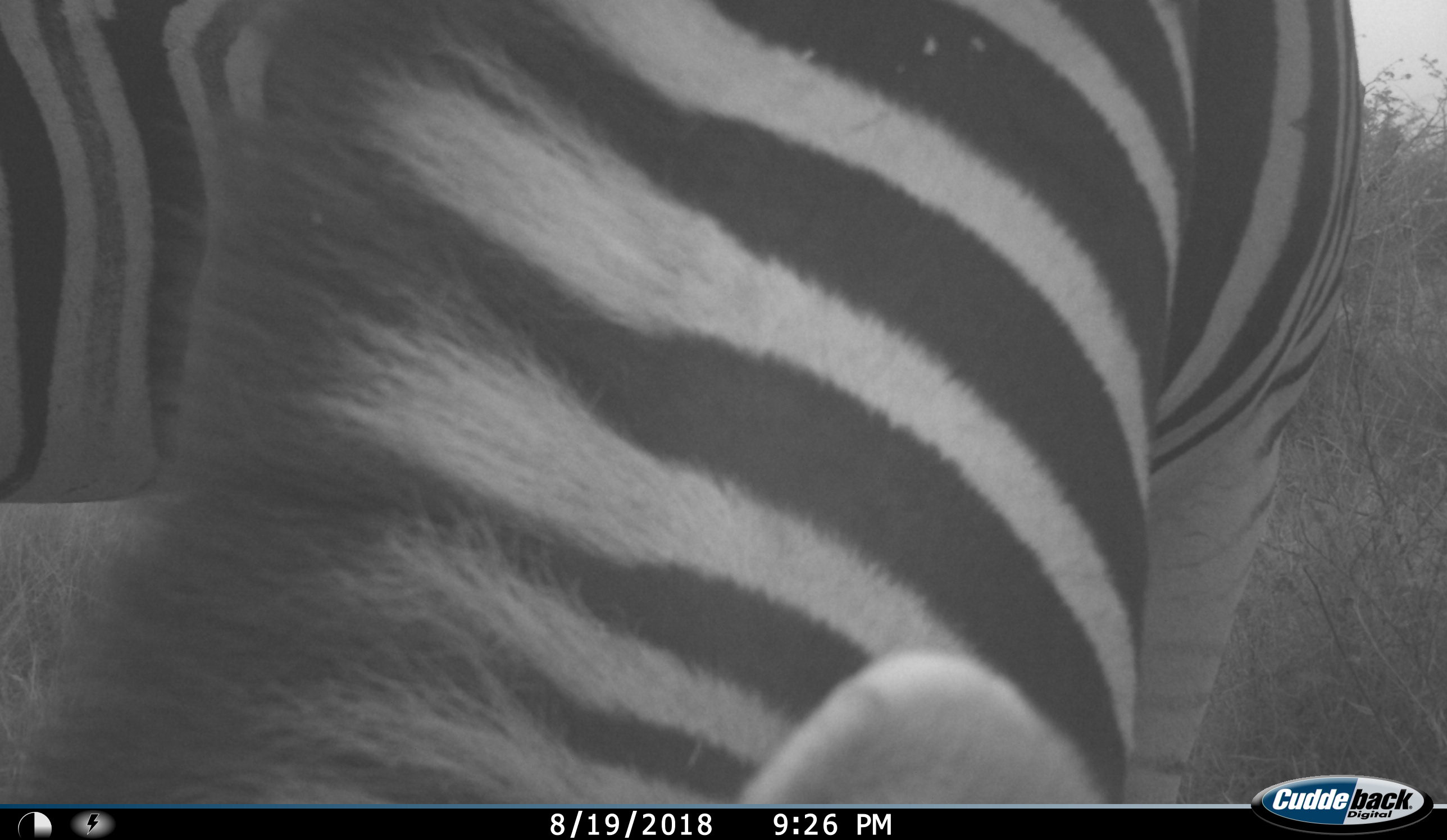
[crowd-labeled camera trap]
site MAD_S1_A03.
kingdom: Animalia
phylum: Chordata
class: Mammalia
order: Perissodactyla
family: Equidae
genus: Equus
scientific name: Equus quagga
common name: plains zebra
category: zebraplains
Zebraplains (plains zebra) (Equus quagga), count 2. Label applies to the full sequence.